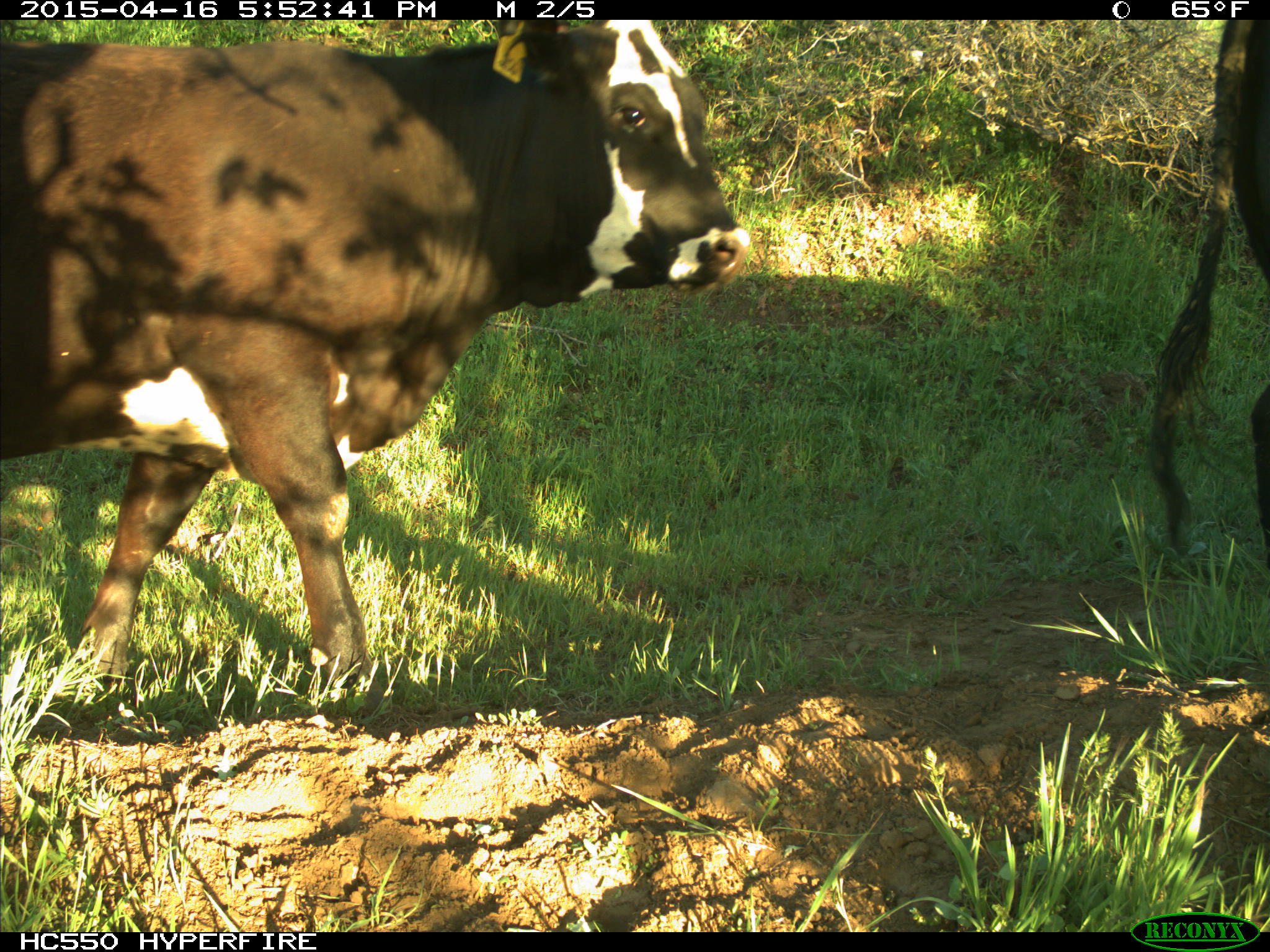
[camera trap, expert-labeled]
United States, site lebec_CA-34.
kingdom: Animalia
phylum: Chordata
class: Mammalia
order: Artiodactyla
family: Bovidae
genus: Bos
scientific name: Bos taurus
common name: domestic cow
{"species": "Bos taurus (domestic cow)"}